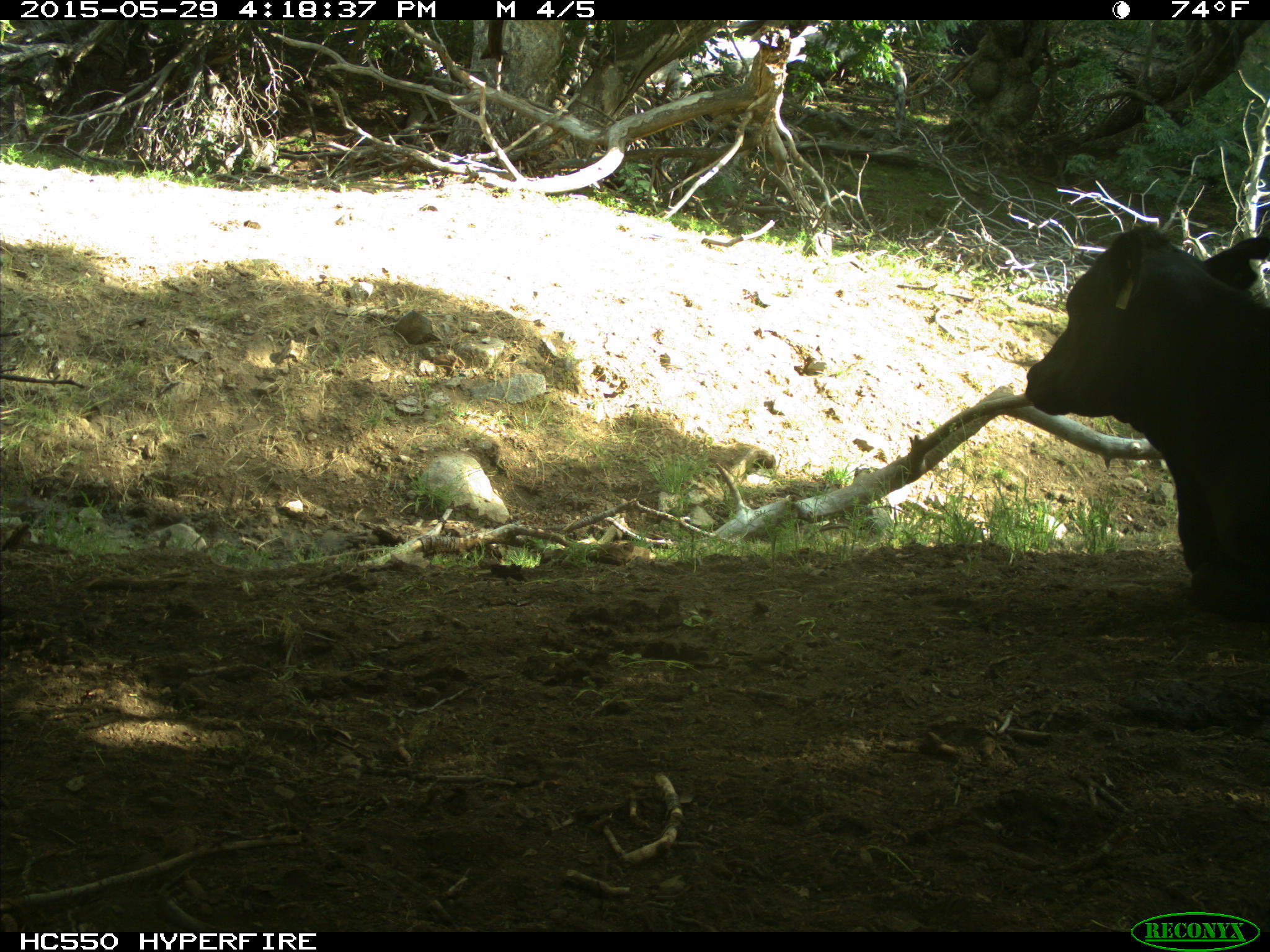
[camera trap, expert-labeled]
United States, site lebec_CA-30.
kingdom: Animalia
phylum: Chordata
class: Mammalia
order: Artiodactyla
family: Bovidae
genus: Bos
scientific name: Bos taurus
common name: domestic cow